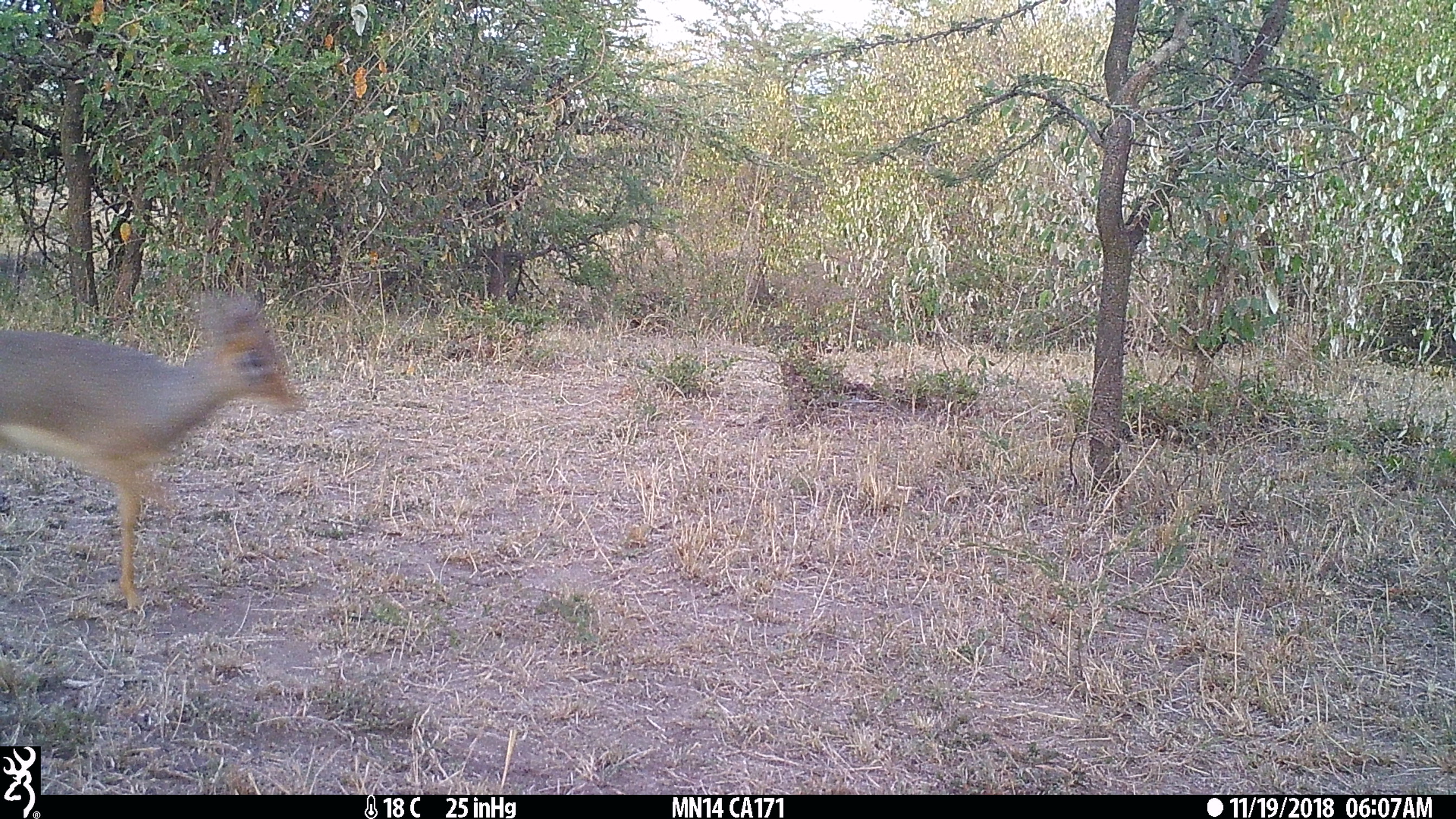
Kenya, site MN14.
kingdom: Animalia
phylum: Chordata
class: Mammalia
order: Artiodactyla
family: Bovidae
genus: Madoqua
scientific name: Madoqua kirkii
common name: kirk's dik-dik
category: dikdik